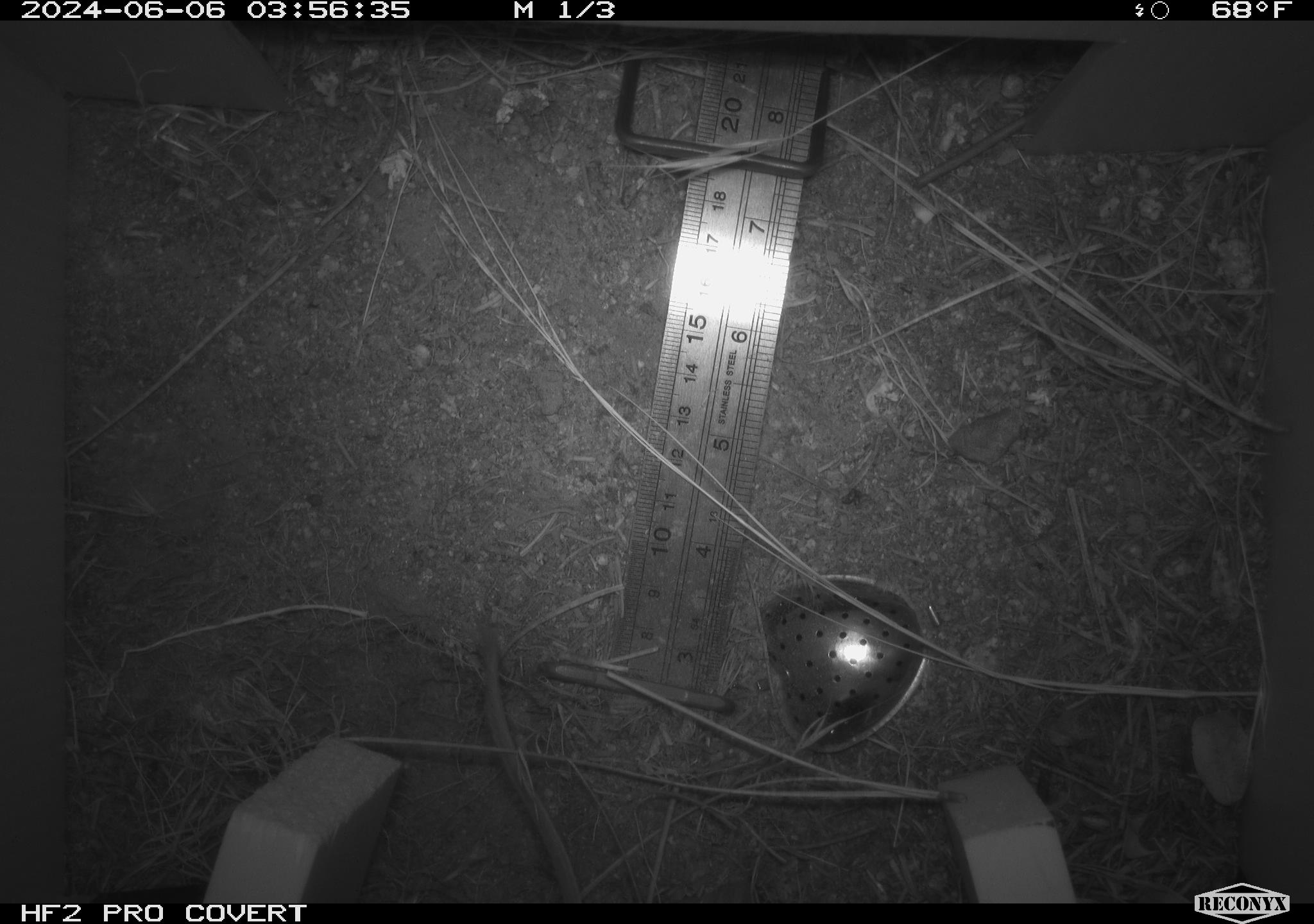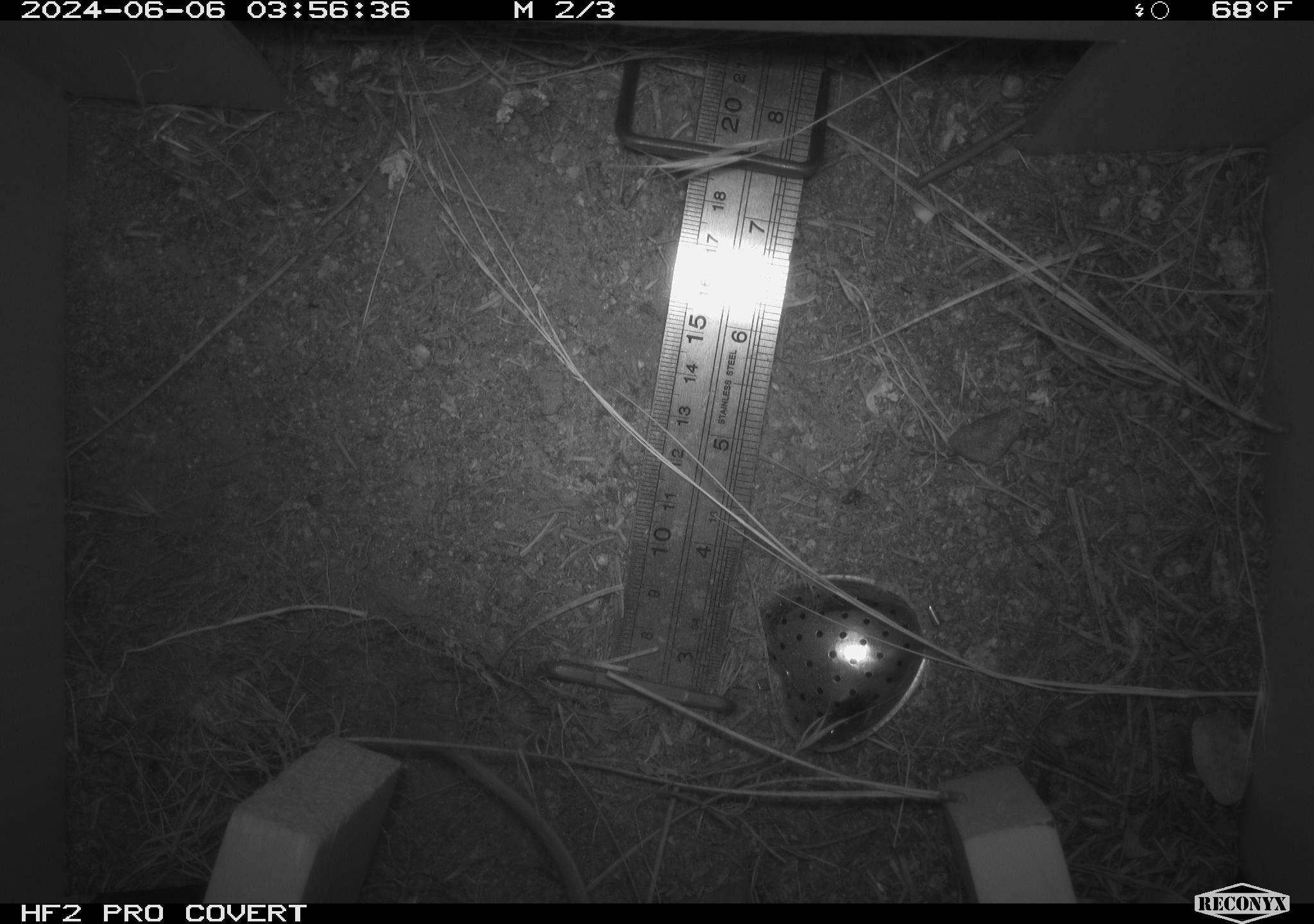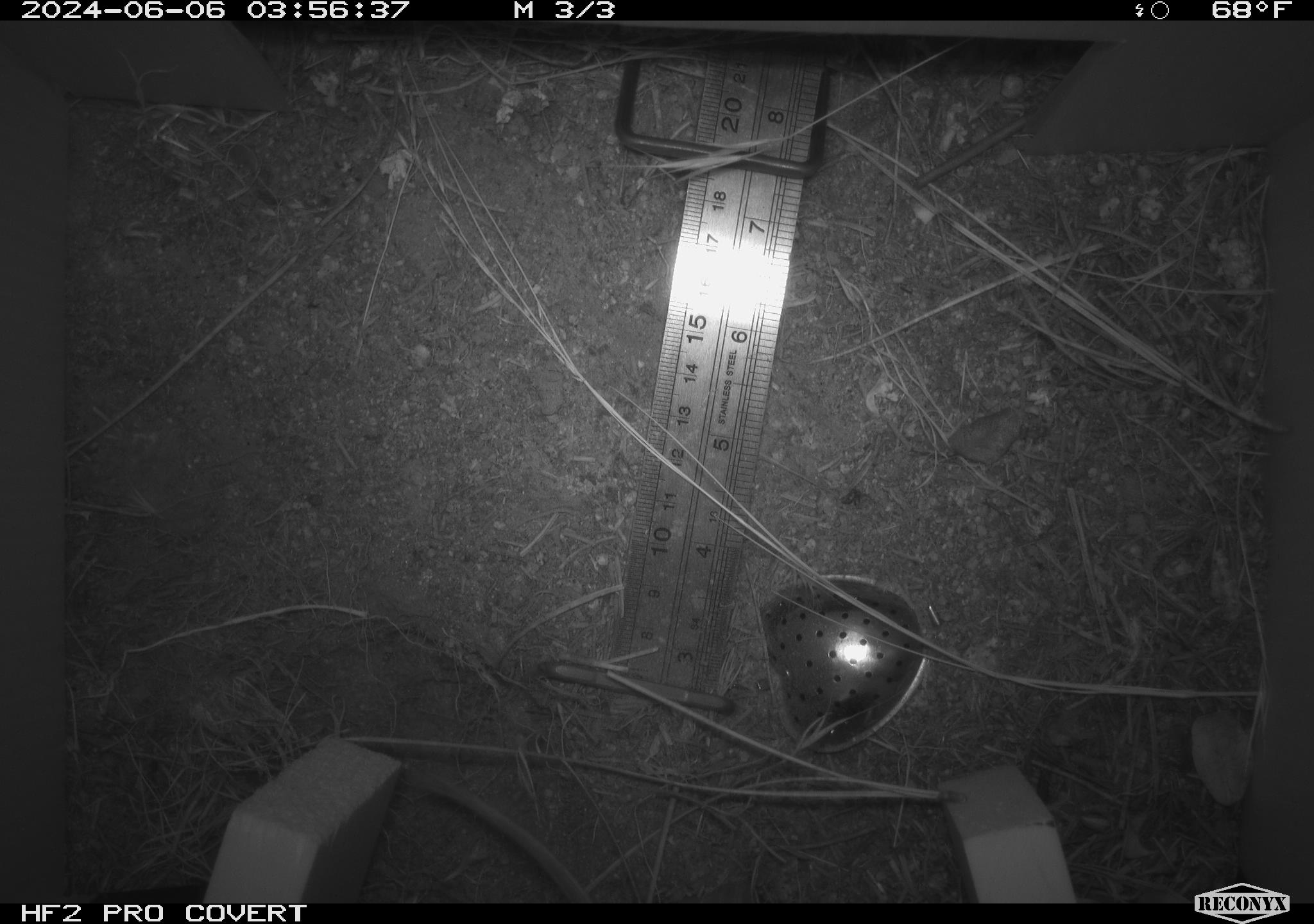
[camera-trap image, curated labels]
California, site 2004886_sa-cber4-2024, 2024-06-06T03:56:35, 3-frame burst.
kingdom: Animalia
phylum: Chordata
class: Mammalia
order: Rodentia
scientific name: Rodentia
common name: mouse species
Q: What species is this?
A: Mouse species (Rodentia).